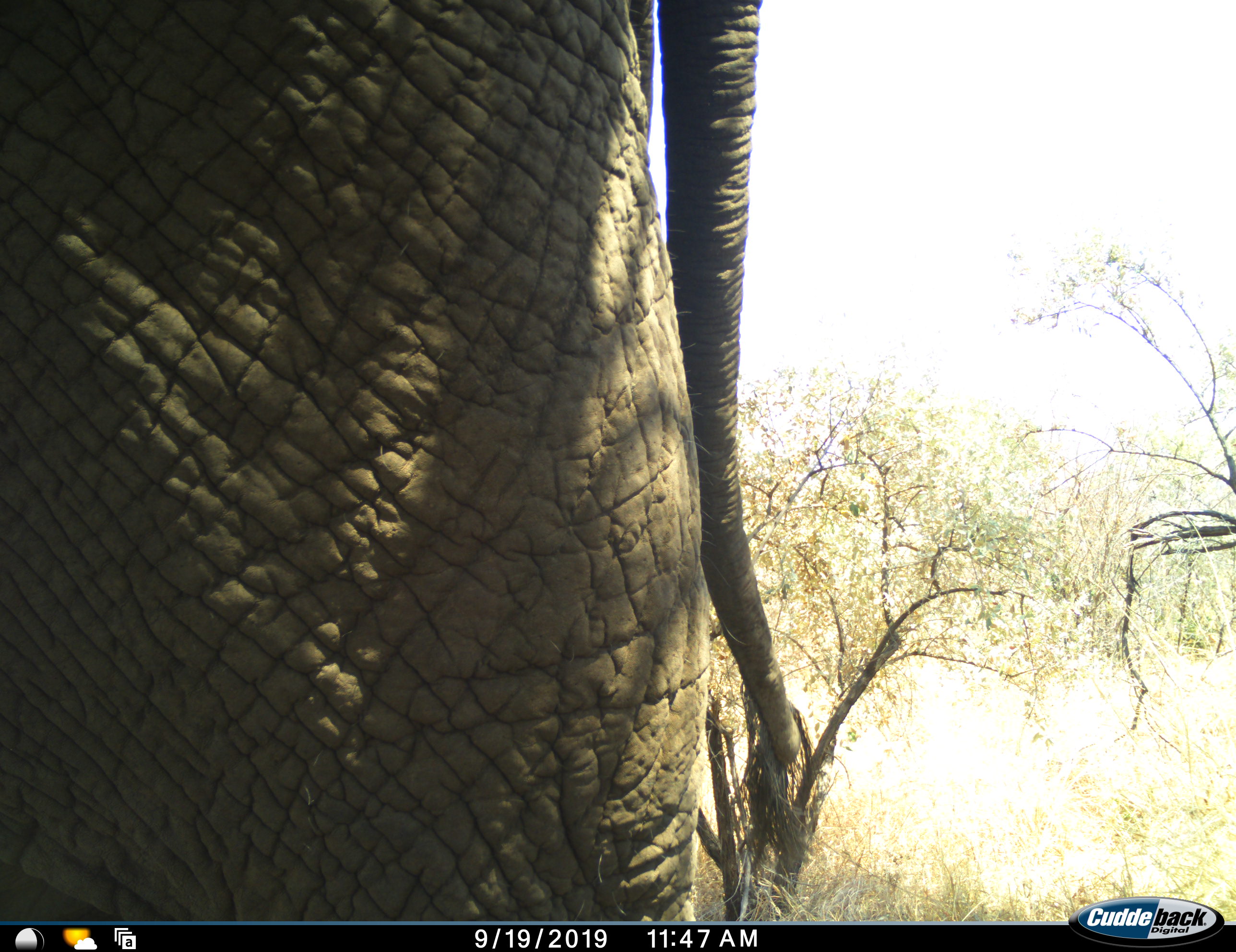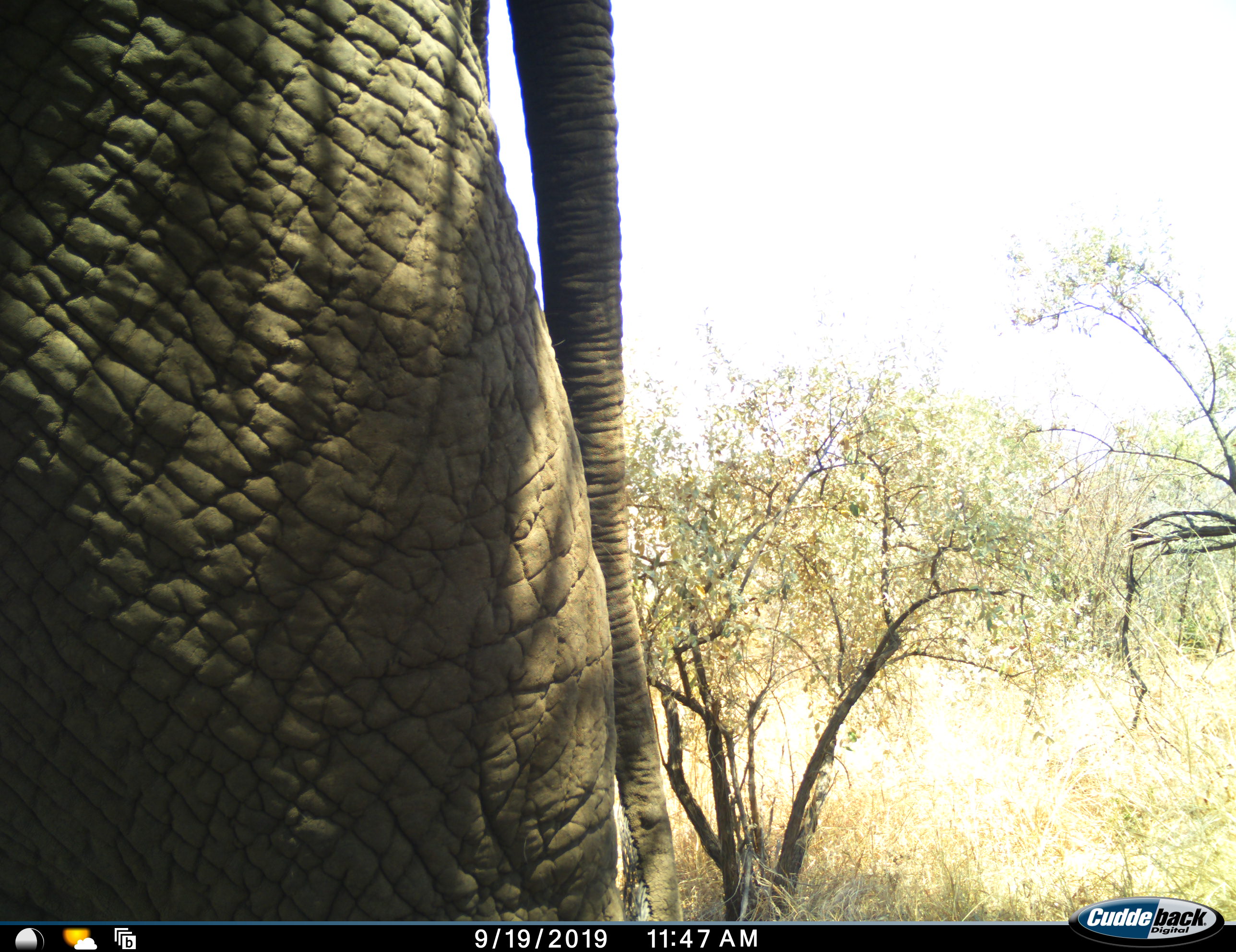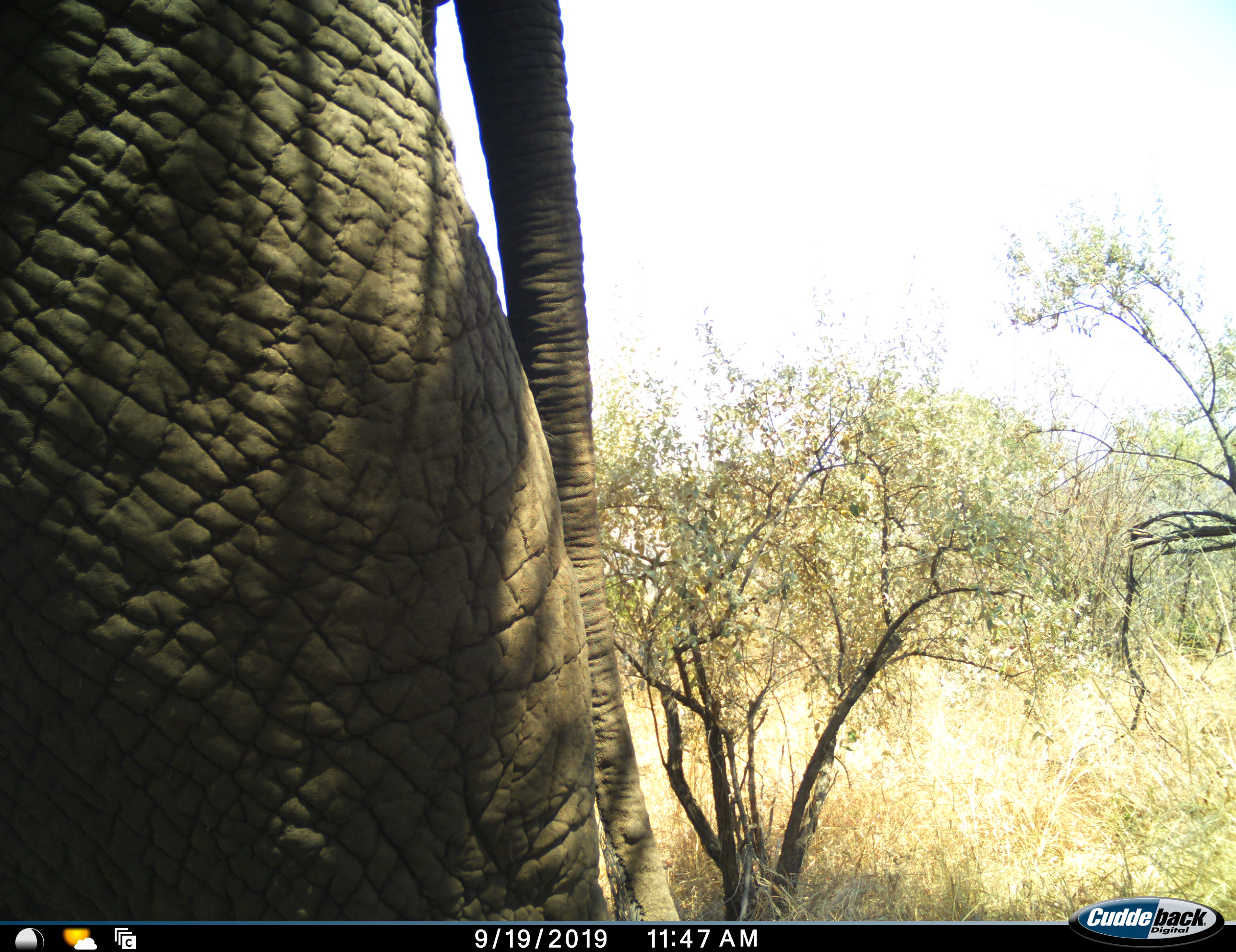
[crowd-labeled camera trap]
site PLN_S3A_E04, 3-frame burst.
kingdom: Animalia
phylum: Chordata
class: Mammalia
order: Proboscidea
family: Elephantidae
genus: Loxodonta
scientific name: Loxodonta africana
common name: african bush elephant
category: elephant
Elephant (african bush elephant) (Loxodonta africana), count 1. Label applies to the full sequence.